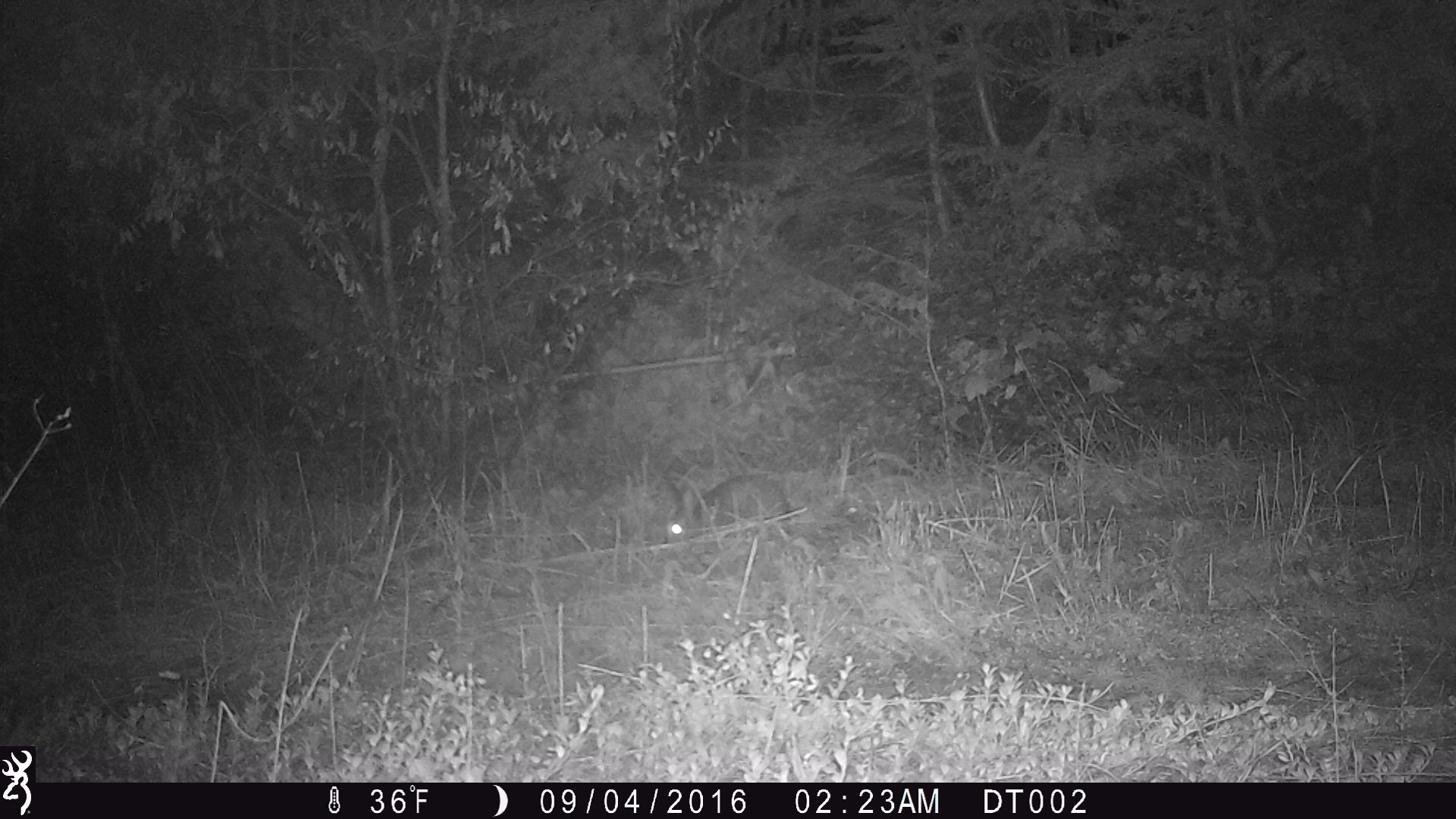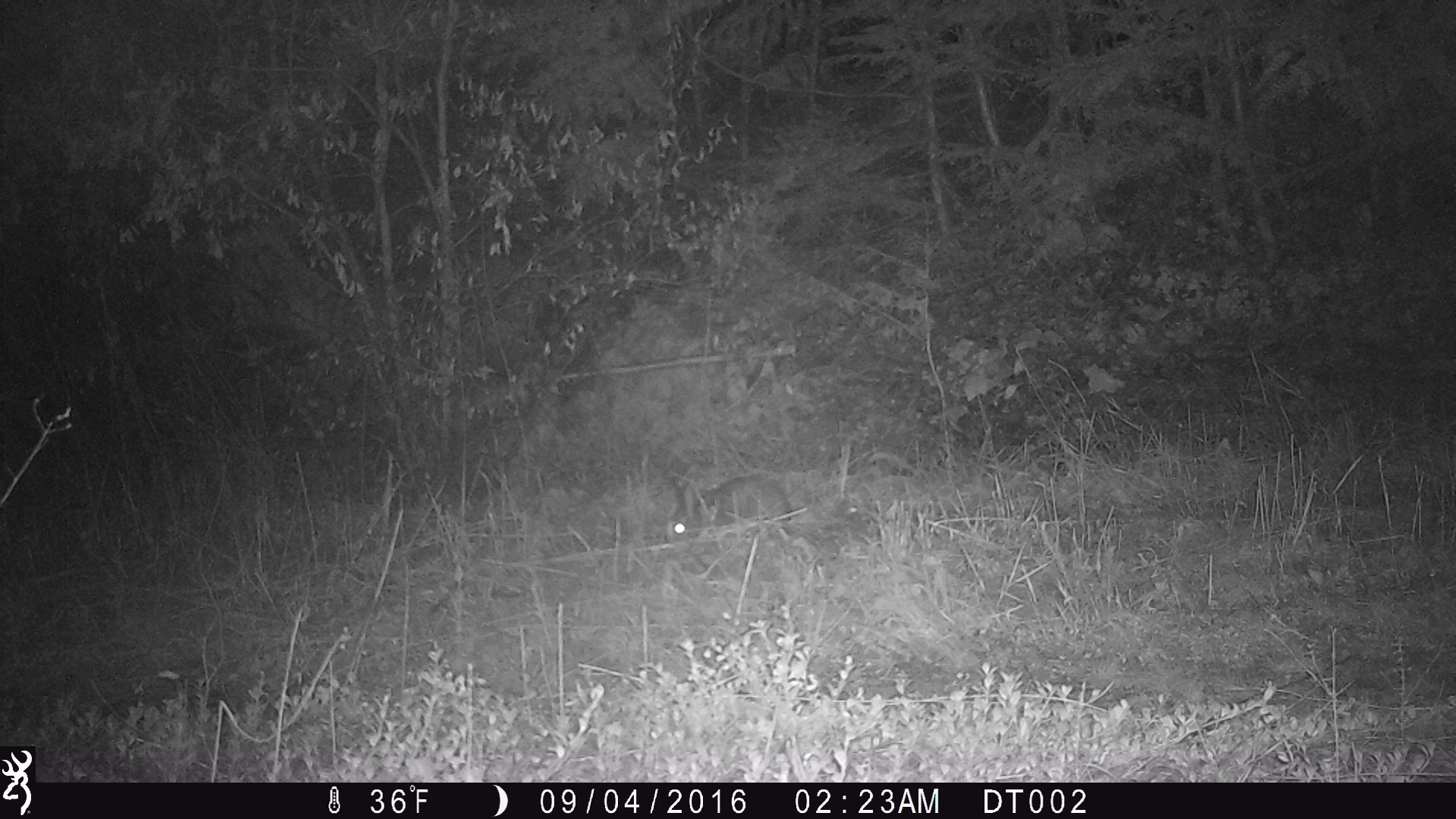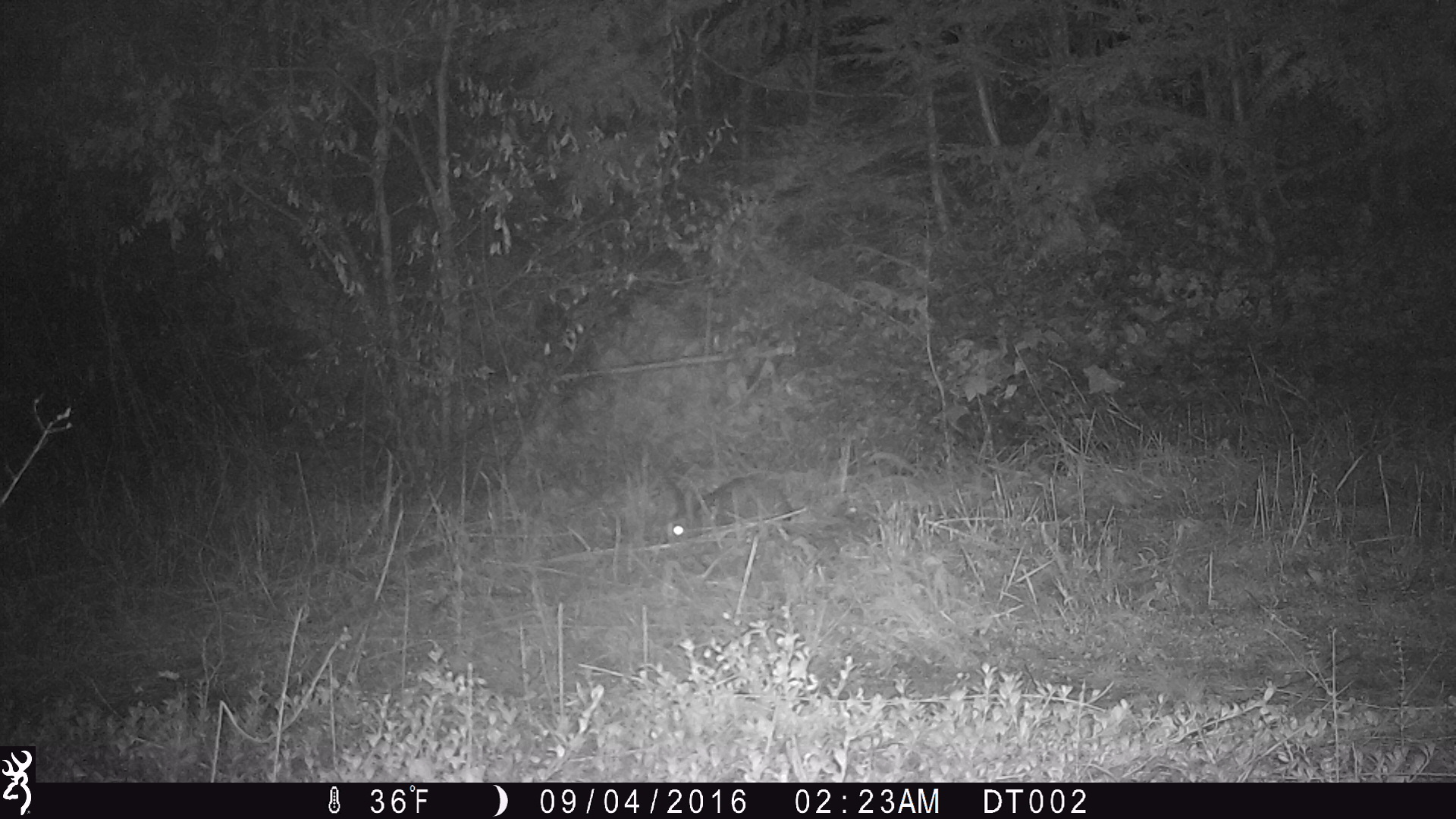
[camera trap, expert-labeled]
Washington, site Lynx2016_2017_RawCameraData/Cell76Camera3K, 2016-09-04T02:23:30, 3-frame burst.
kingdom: Animalia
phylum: Chordata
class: Mammalia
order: Lagomorpha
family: Leporidae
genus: Lepus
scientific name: Lepus americanus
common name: snowshoe hare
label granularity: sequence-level